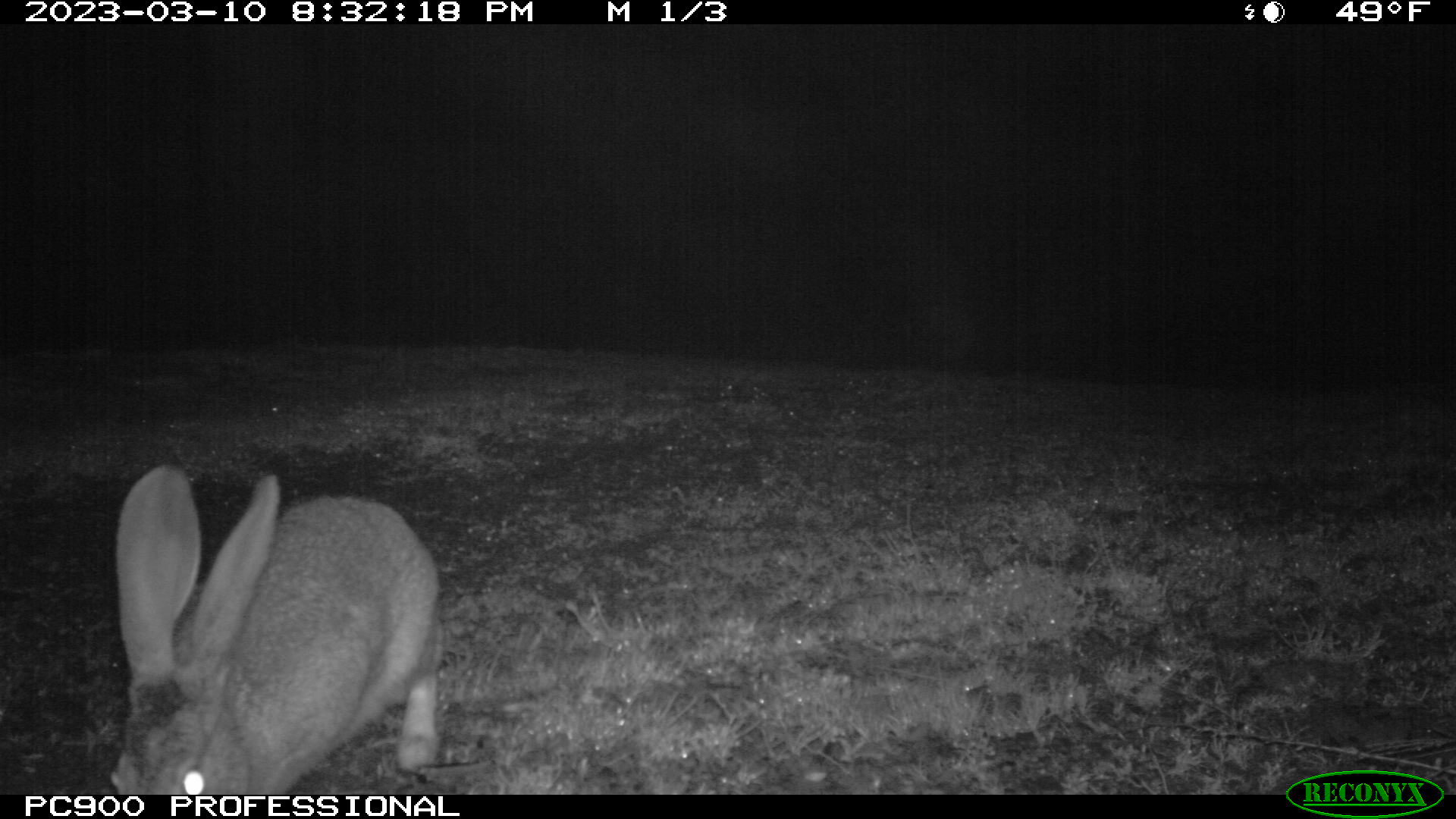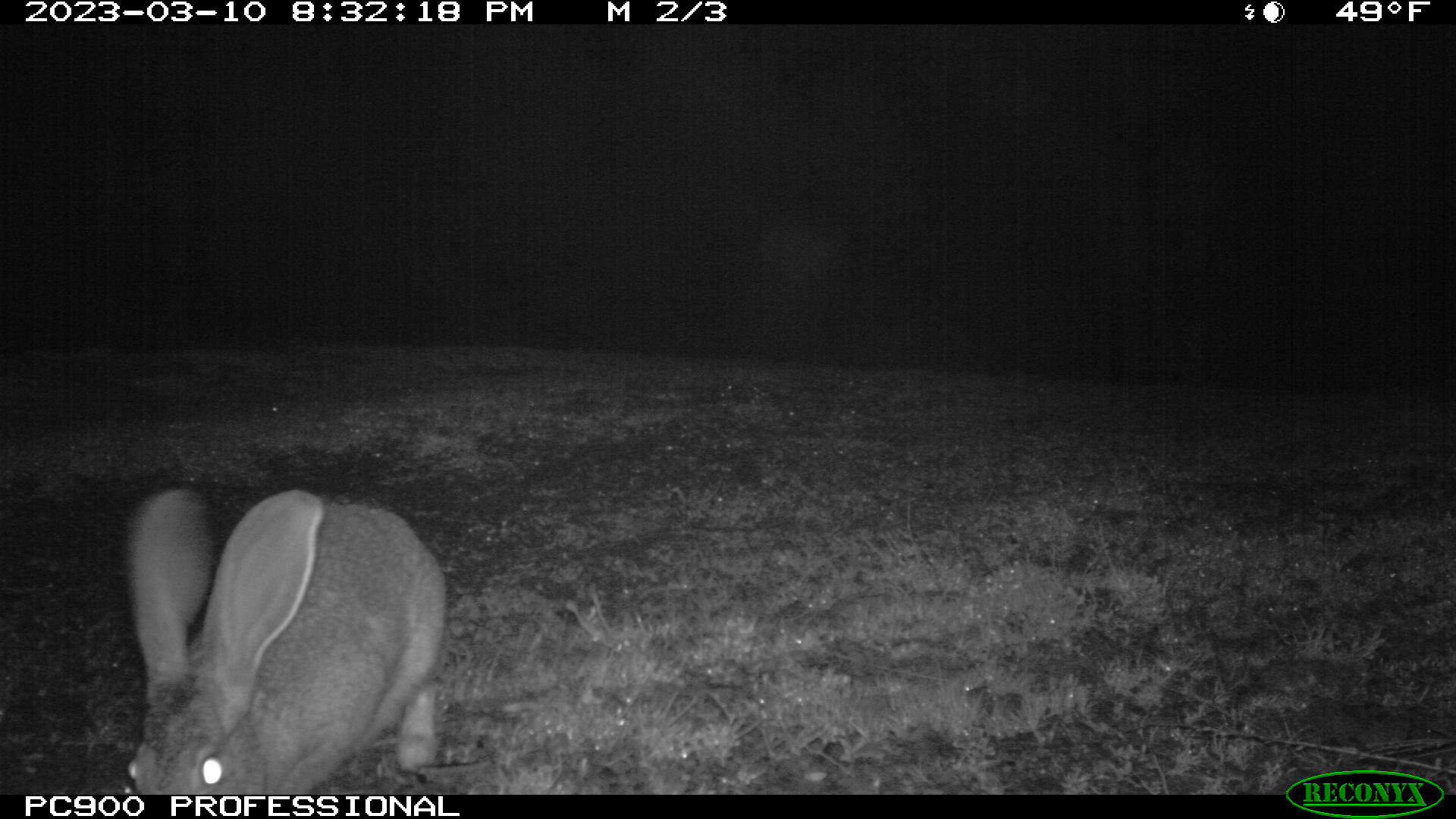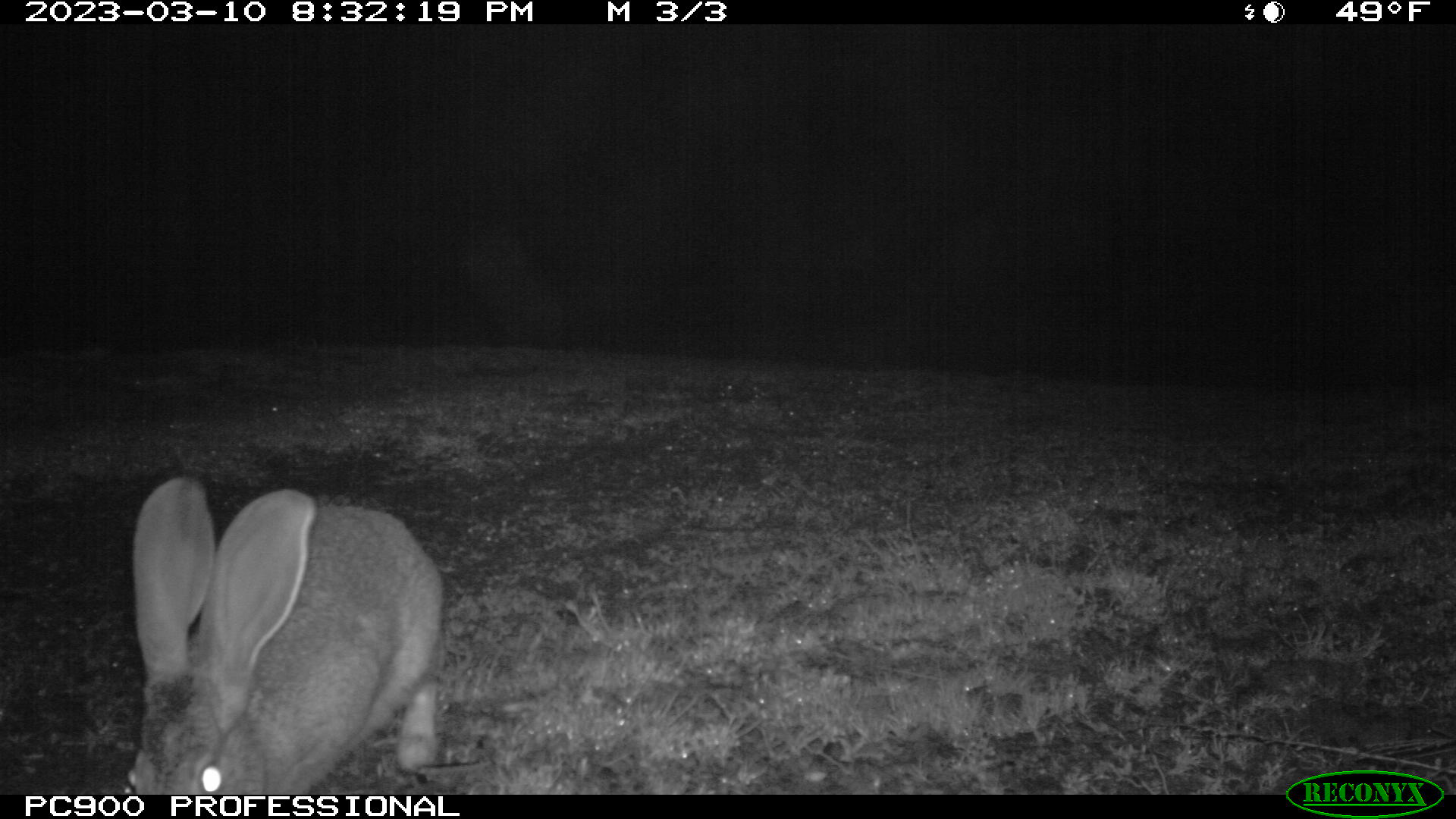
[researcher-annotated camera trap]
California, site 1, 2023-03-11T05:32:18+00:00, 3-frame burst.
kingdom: Animalia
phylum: Chordata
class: Mammalia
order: Lagomorpha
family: Leporidae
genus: Lepus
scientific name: Lepus californicus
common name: black-tailed jackrabbit